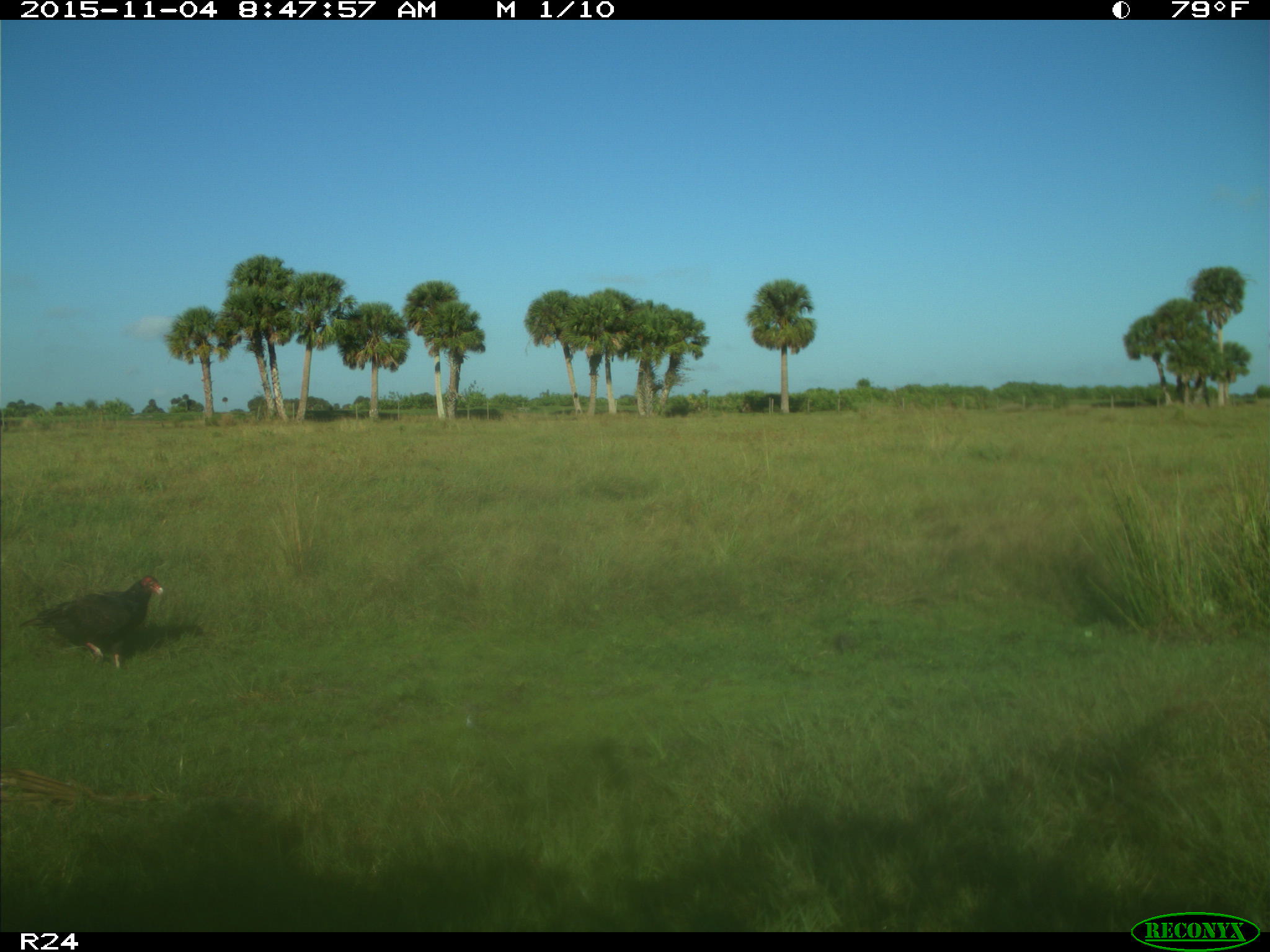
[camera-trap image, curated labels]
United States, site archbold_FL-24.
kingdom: Animalia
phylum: Chordata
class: Aves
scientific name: Aves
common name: birds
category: unidentified bird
Unidentified bird (birds) (Aves).